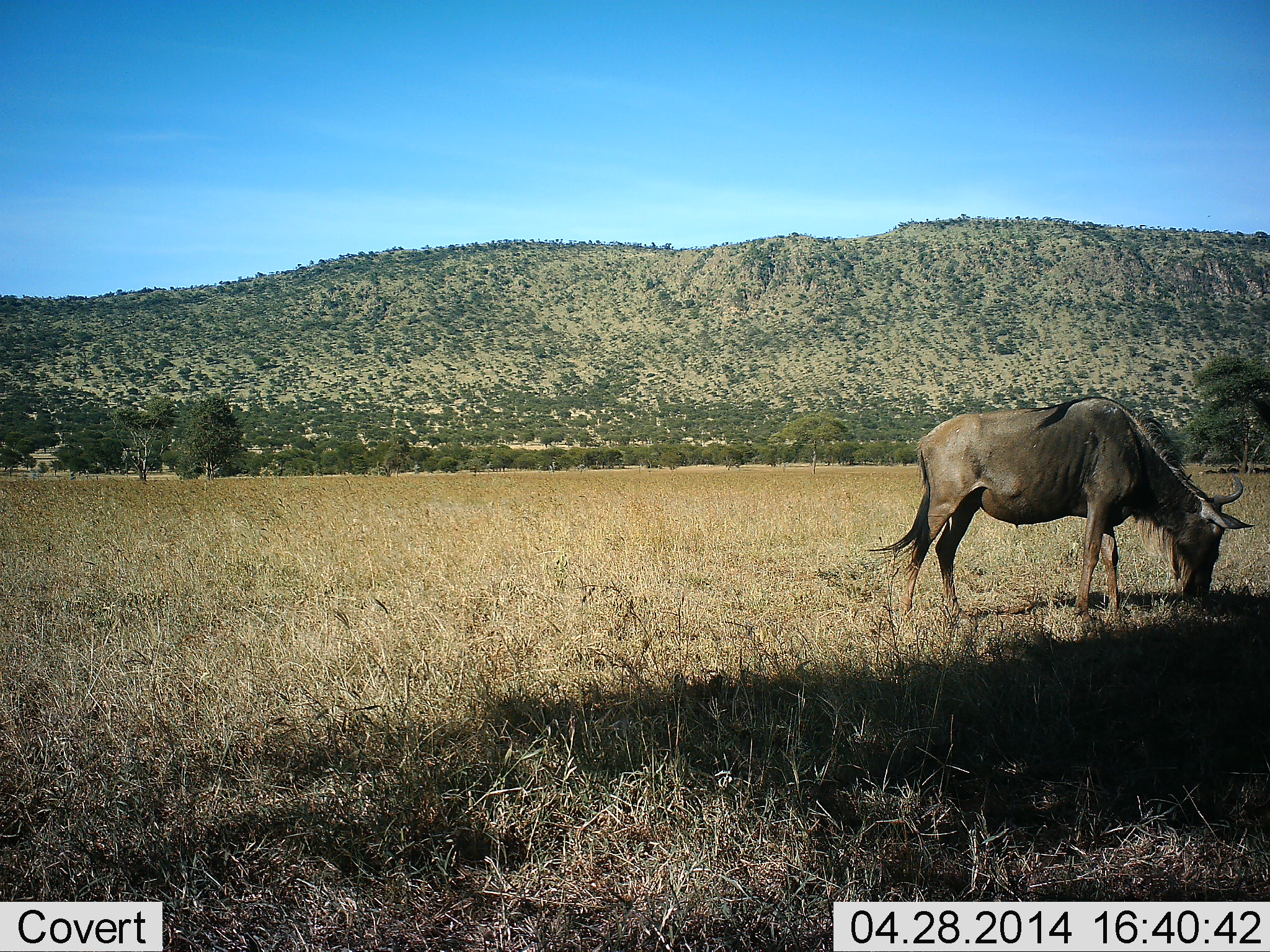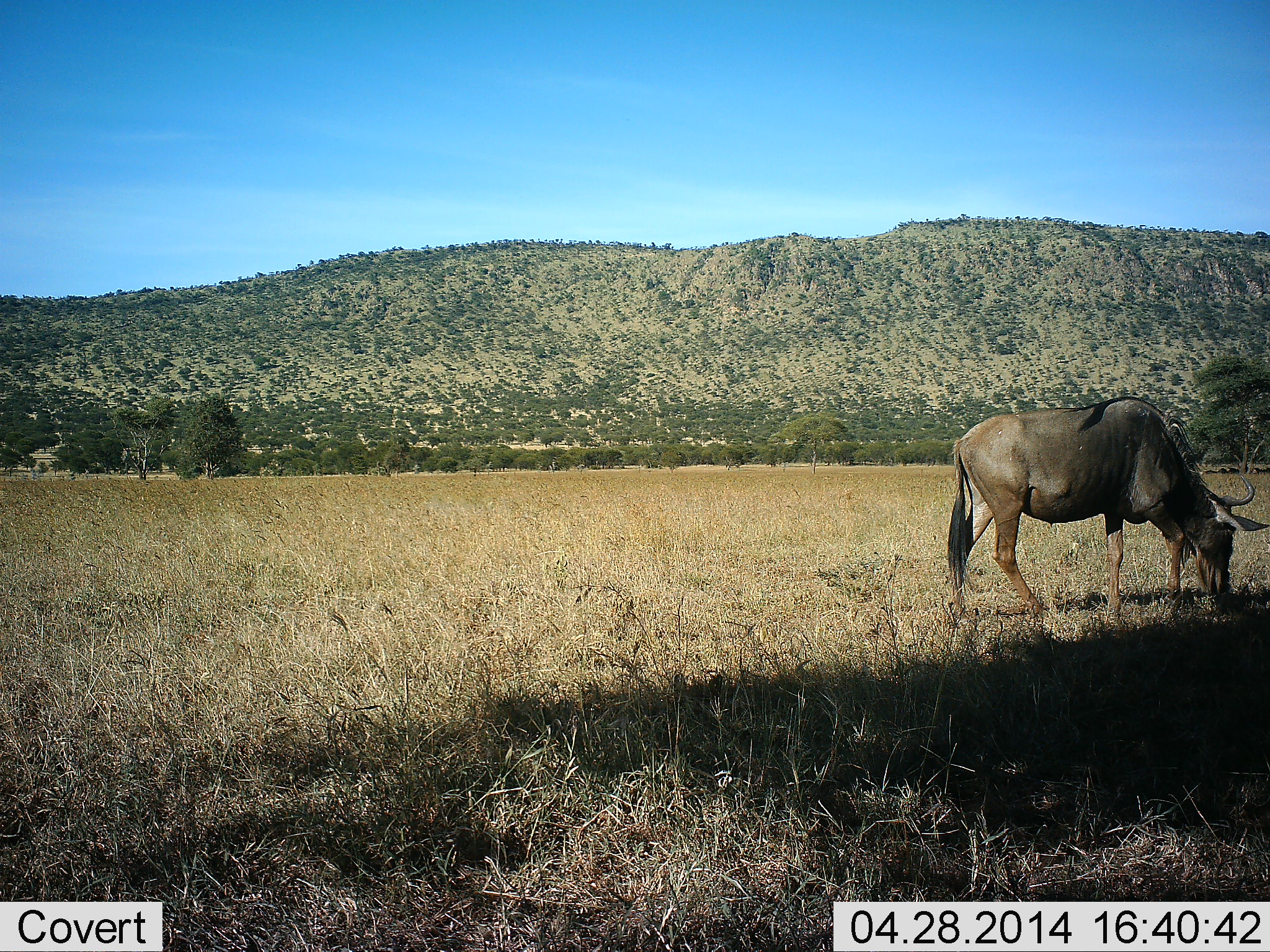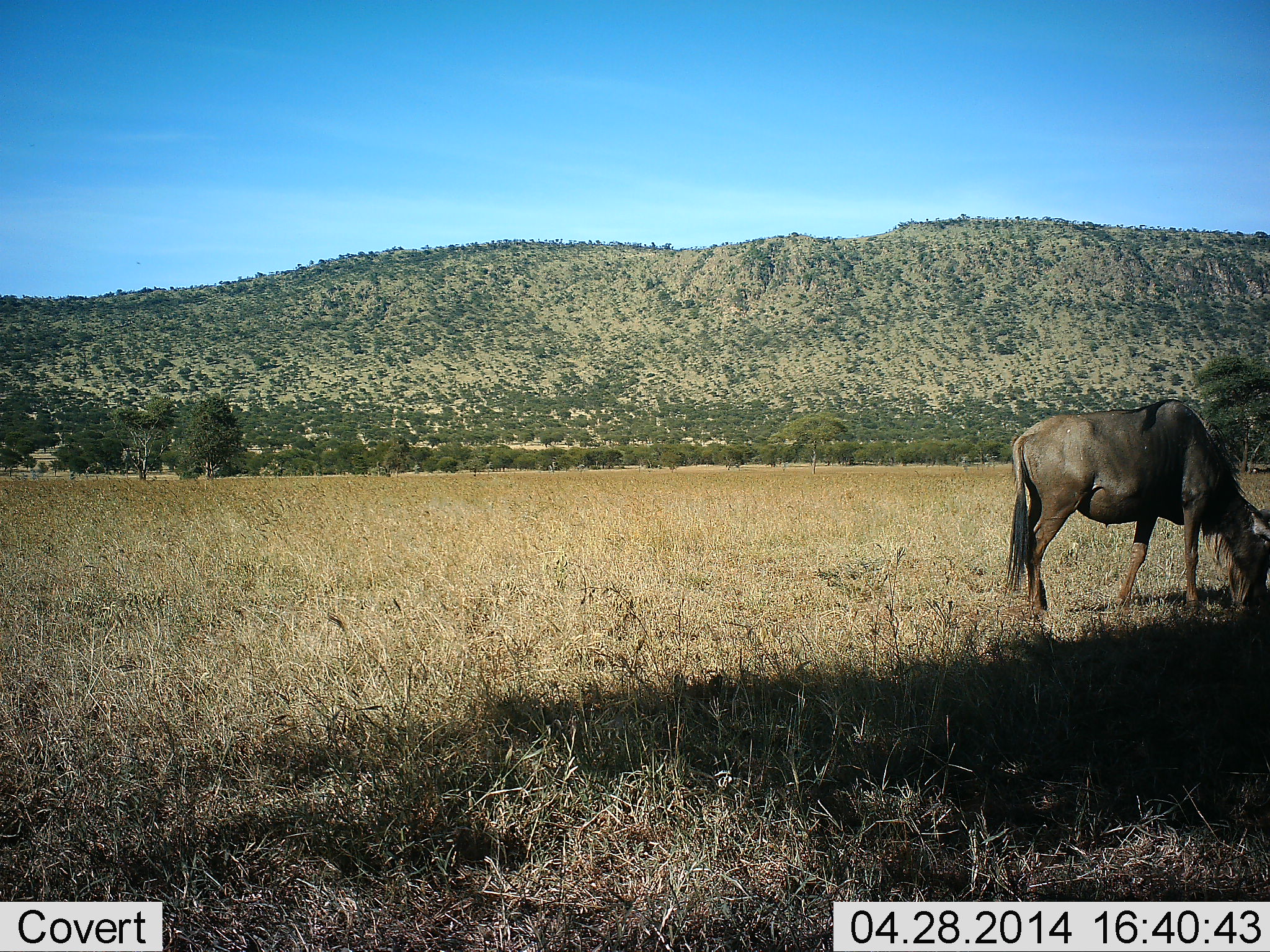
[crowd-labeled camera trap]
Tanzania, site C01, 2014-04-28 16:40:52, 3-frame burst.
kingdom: Animalia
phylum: Chordata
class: Mammalia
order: Artiodactyla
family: Bovidae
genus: Connochaetes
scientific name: Connochaetes taurinus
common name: blue wildebeest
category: wildebeest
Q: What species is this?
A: Wildebeest (blue wildebeest) (Connochaetes taurinus).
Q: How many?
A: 1.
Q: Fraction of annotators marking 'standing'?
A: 0%.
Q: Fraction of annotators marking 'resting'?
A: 0%.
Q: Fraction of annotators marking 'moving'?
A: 20%.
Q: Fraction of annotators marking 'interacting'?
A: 0%.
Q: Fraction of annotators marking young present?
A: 0%.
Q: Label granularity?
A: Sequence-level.